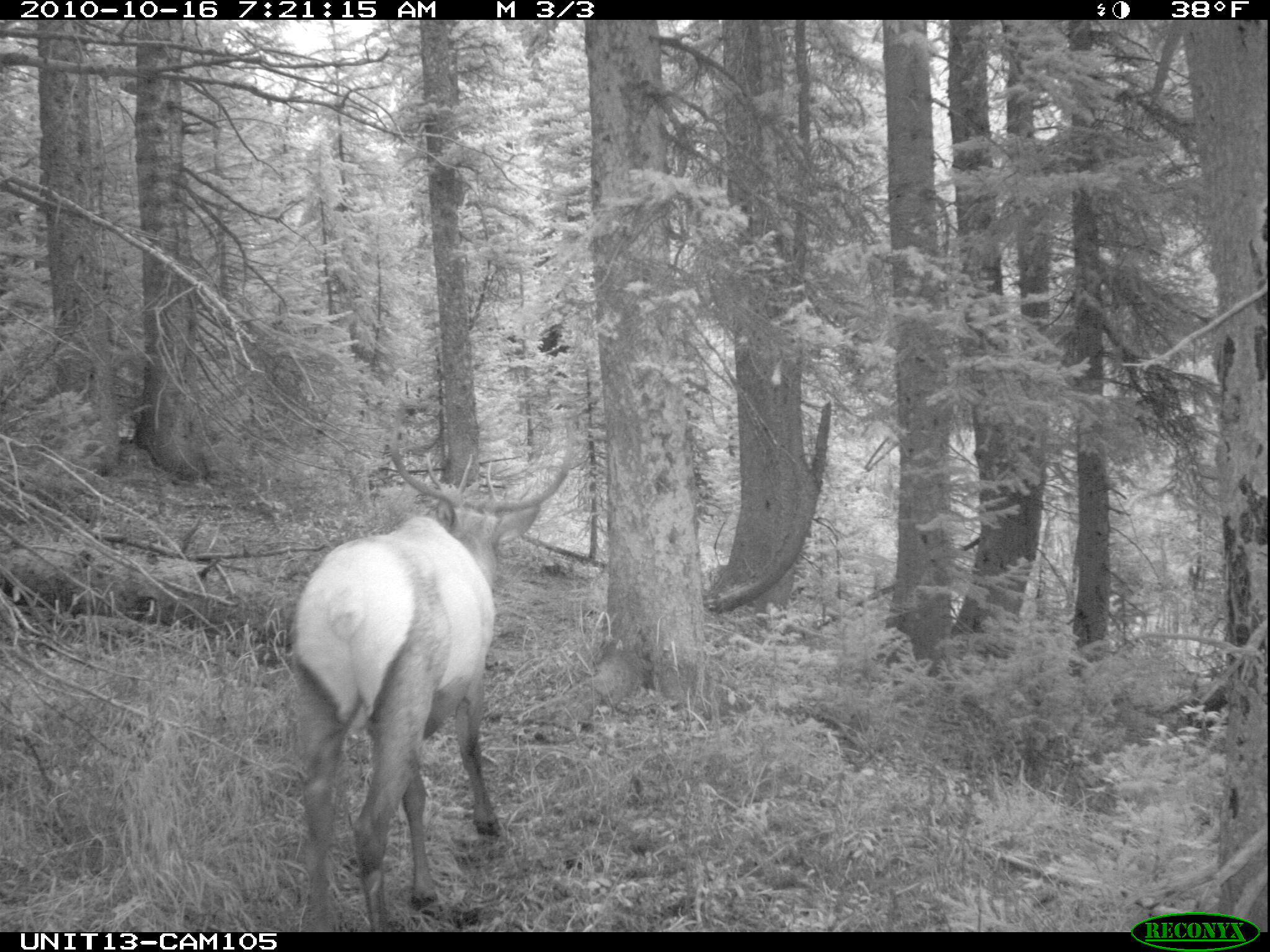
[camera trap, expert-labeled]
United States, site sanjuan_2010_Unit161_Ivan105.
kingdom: Animalia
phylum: Chordata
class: Mammalia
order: Artiodactyla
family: Cervidae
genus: Cervus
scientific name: Cervus elaphus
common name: red deer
Cervus elaphus (red deer).